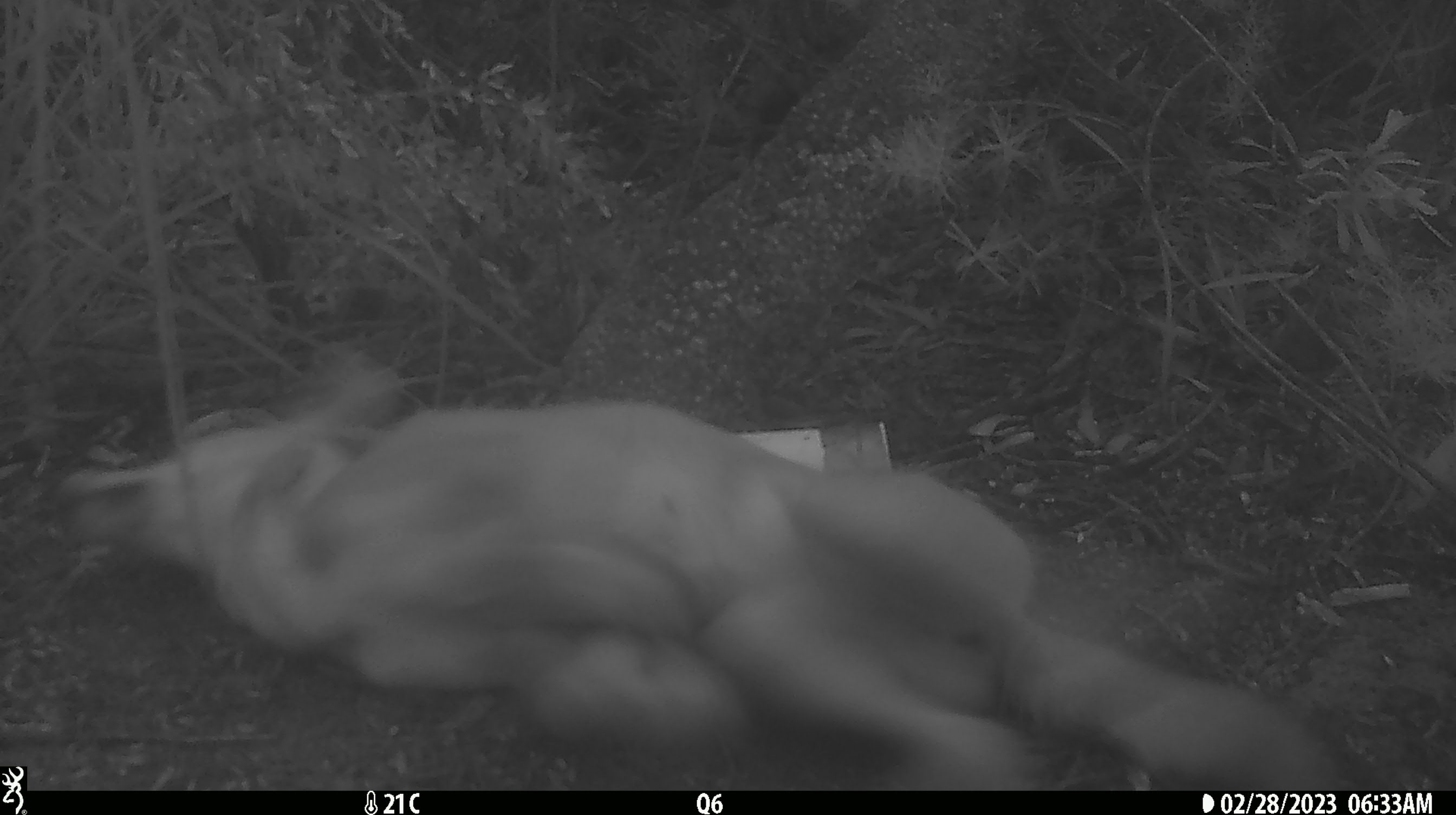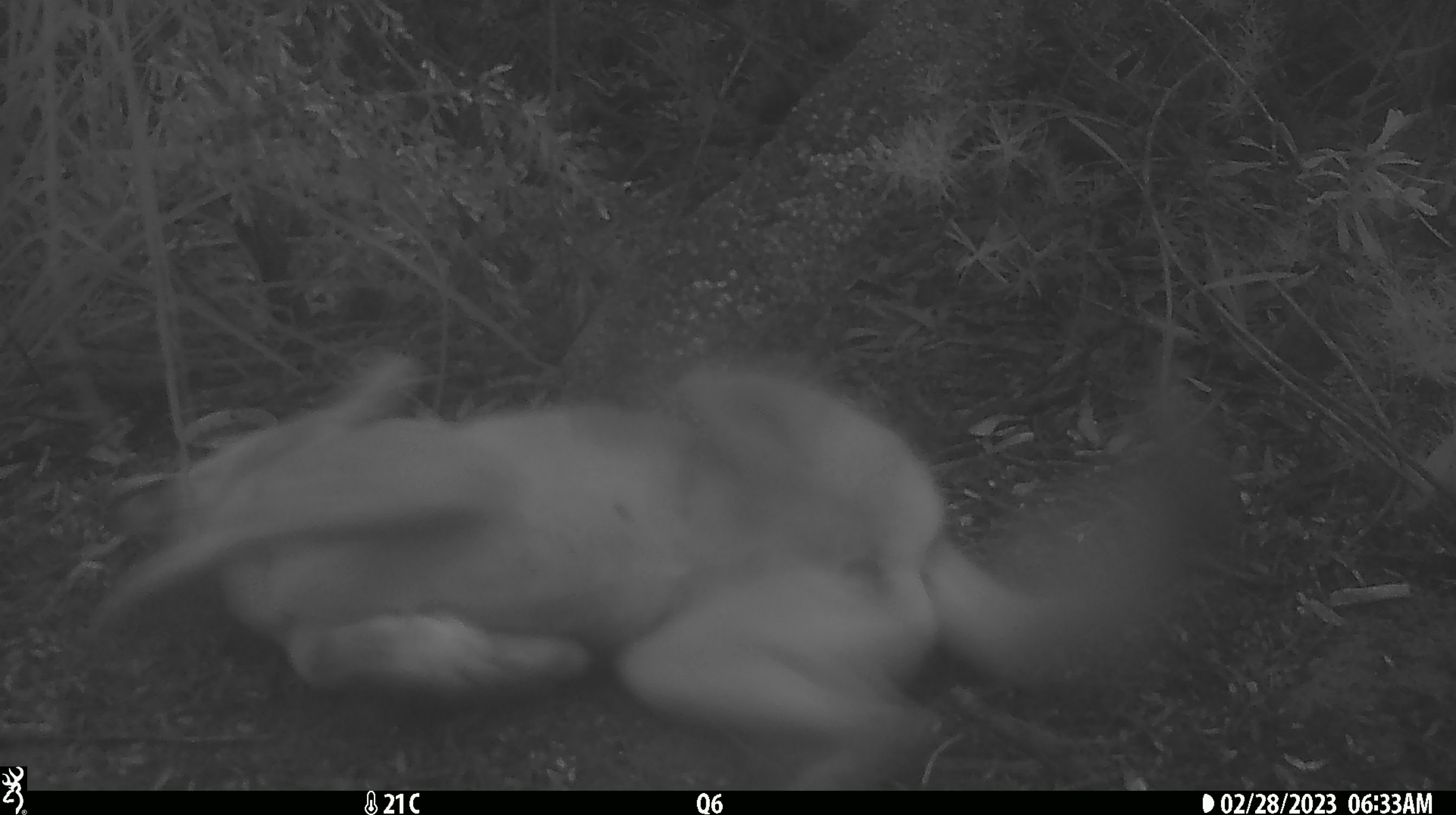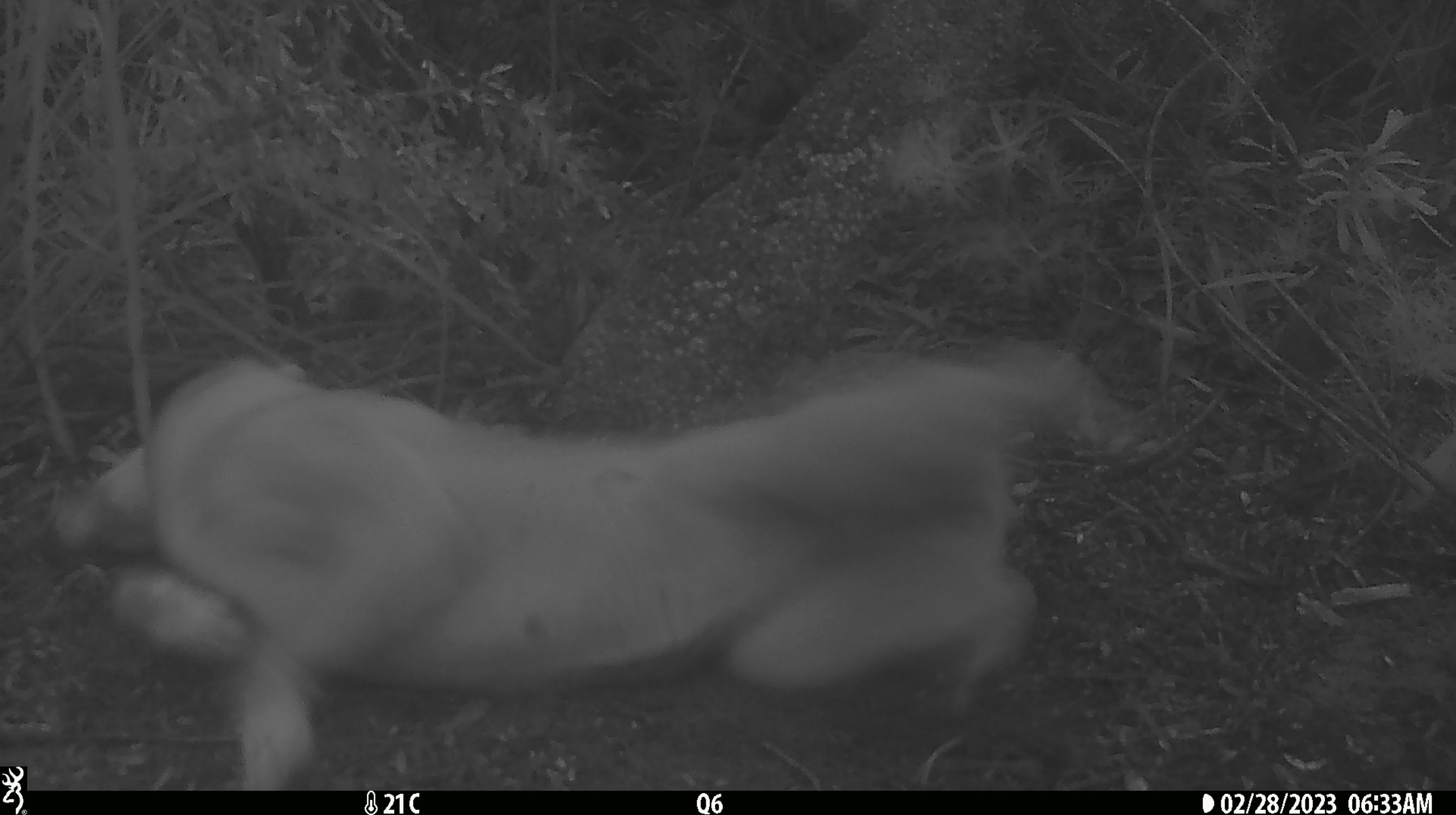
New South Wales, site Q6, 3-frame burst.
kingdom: Animalia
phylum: Chordata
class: Mammalia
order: Carnivora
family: Canidae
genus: Canis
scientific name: Canis familiaris dingo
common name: dingo